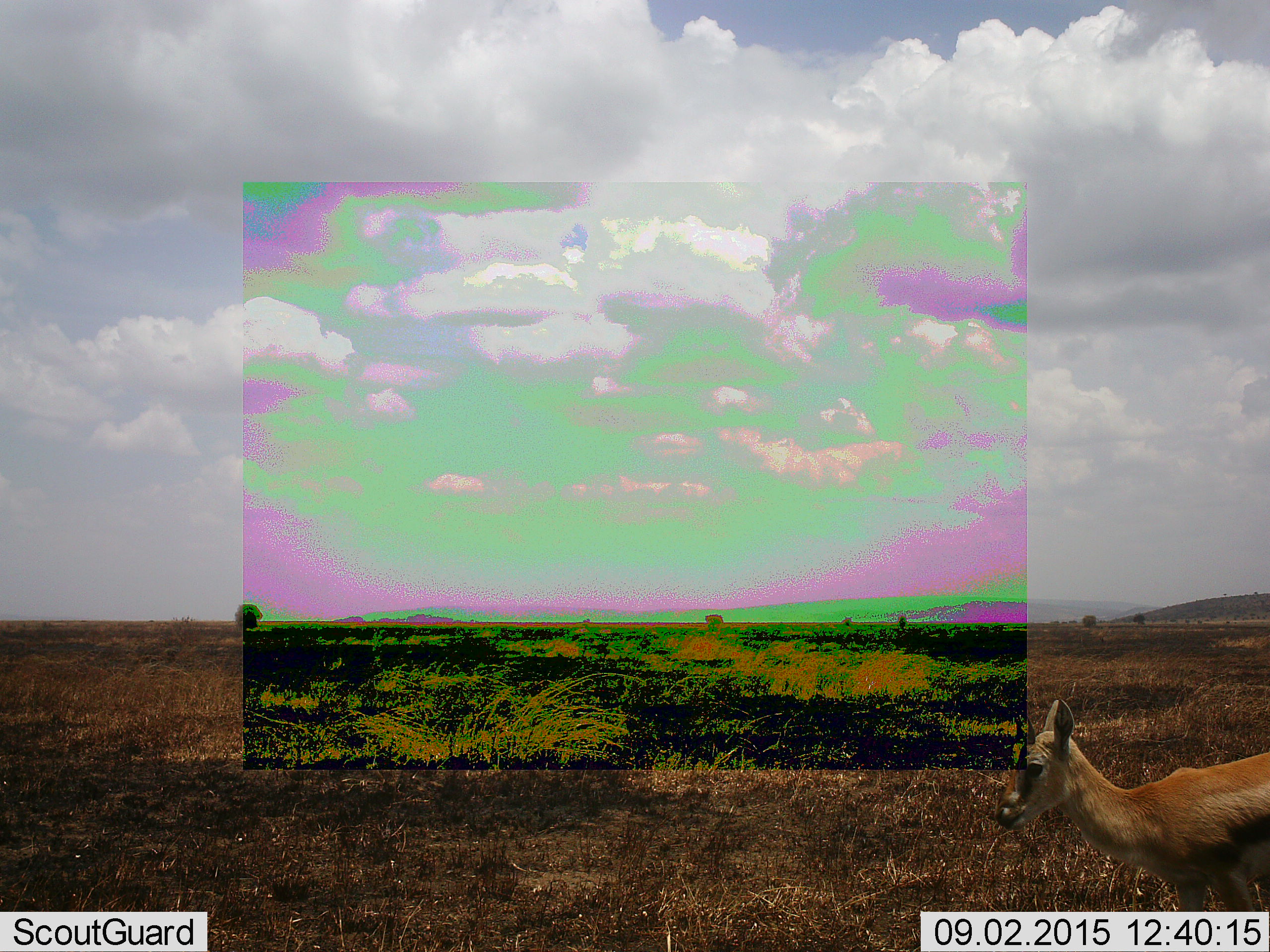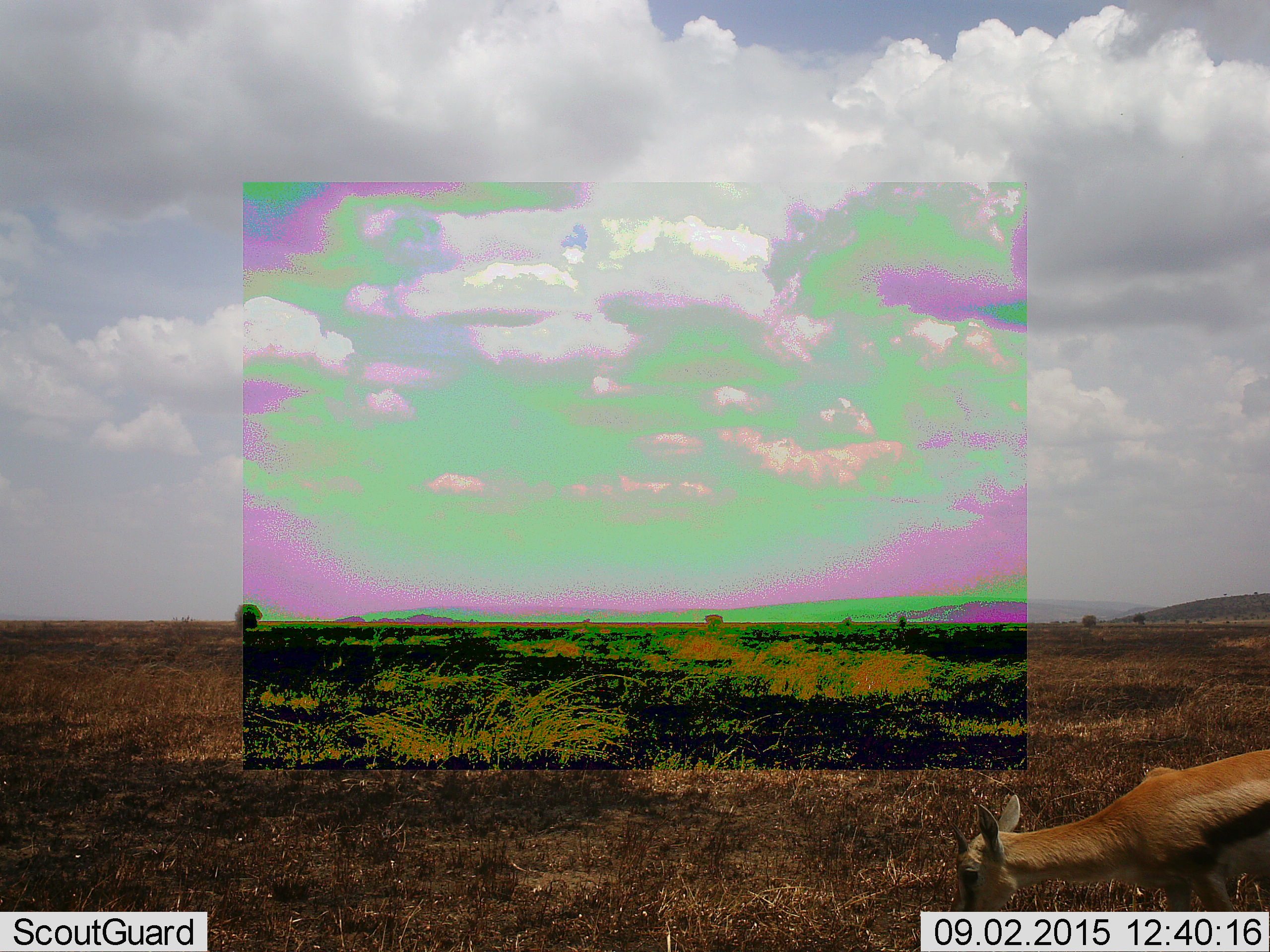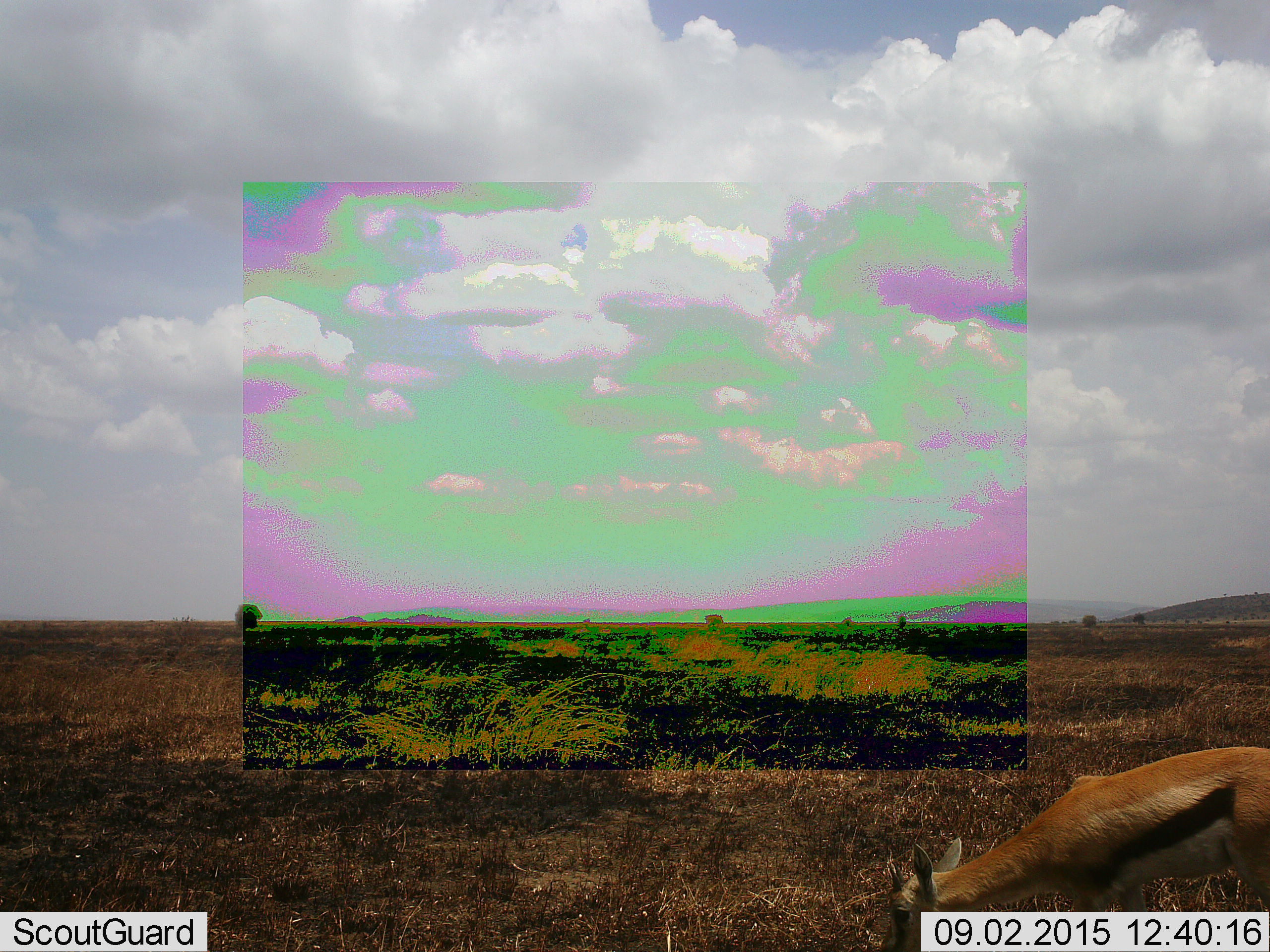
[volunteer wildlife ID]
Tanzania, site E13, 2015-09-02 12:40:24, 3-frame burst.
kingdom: Animalia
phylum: Chordata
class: Mammalia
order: Artiodactyla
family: Bovidae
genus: Eudorcas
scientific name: Eudorcas thomsonii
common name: thomson's gazelle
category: gazellethomsons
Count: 1.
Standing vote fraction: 21%.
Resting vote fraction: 0%.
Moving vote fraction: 57%.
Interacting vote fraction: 0%.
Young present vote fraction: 7%.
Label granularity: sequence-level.